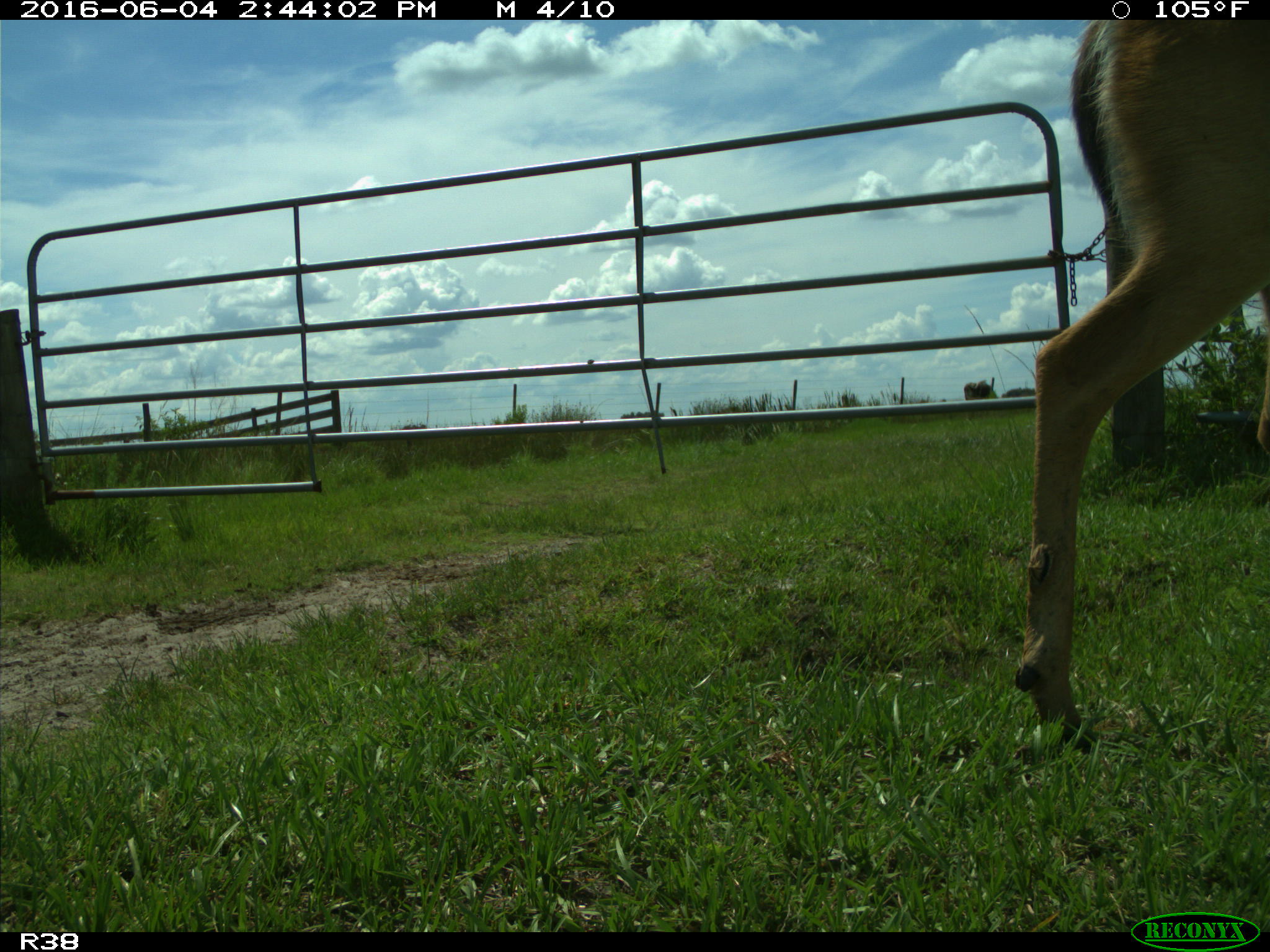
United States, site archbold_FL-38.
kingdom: Animalia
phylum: Chordata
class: Mammalia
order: Artiodactyla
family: Cervidae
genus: Odocoileus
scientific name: Odocoileus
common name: deer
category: unidentified deer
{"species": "unidentified deer (deer) (Odocoileus)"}